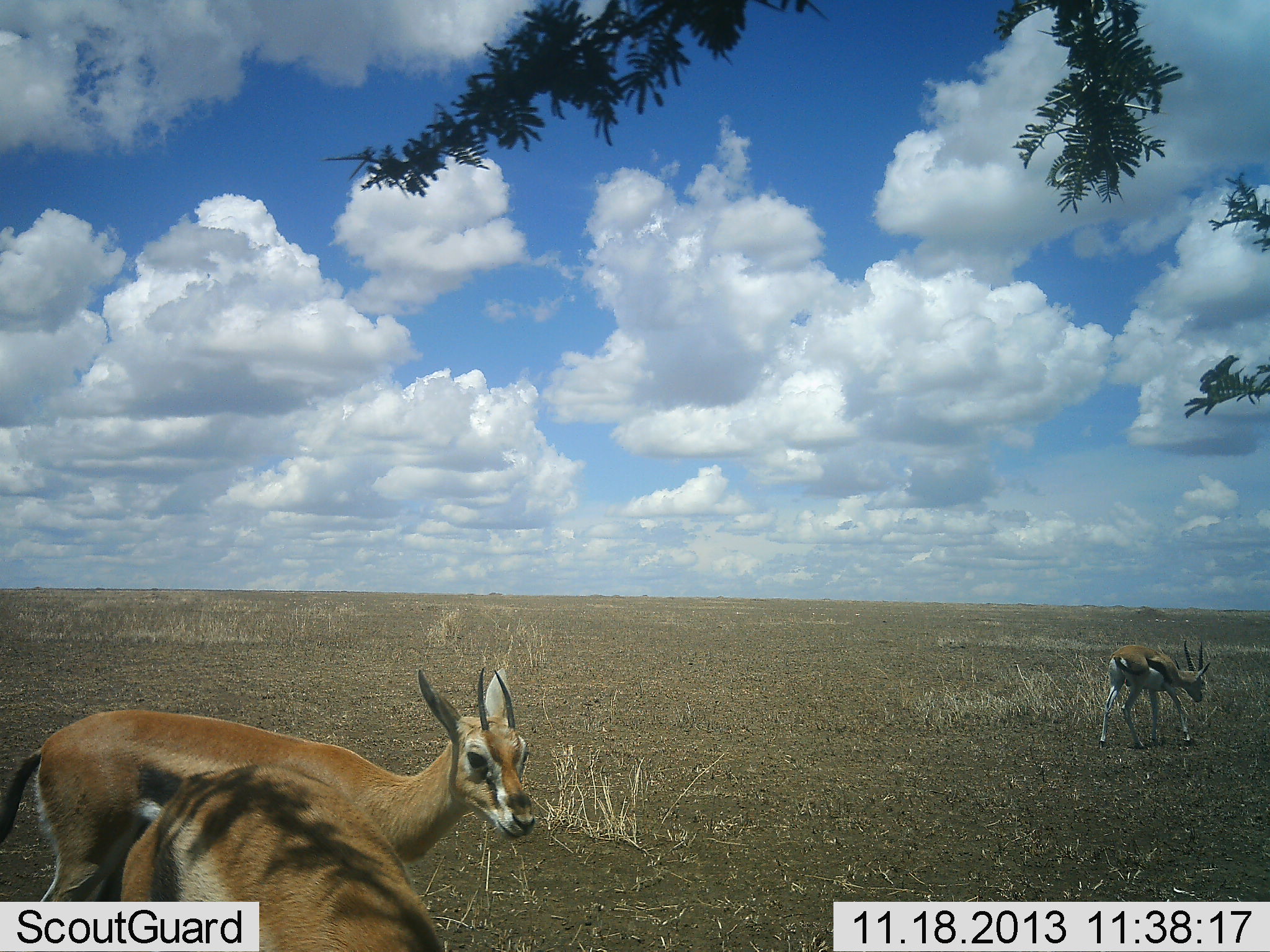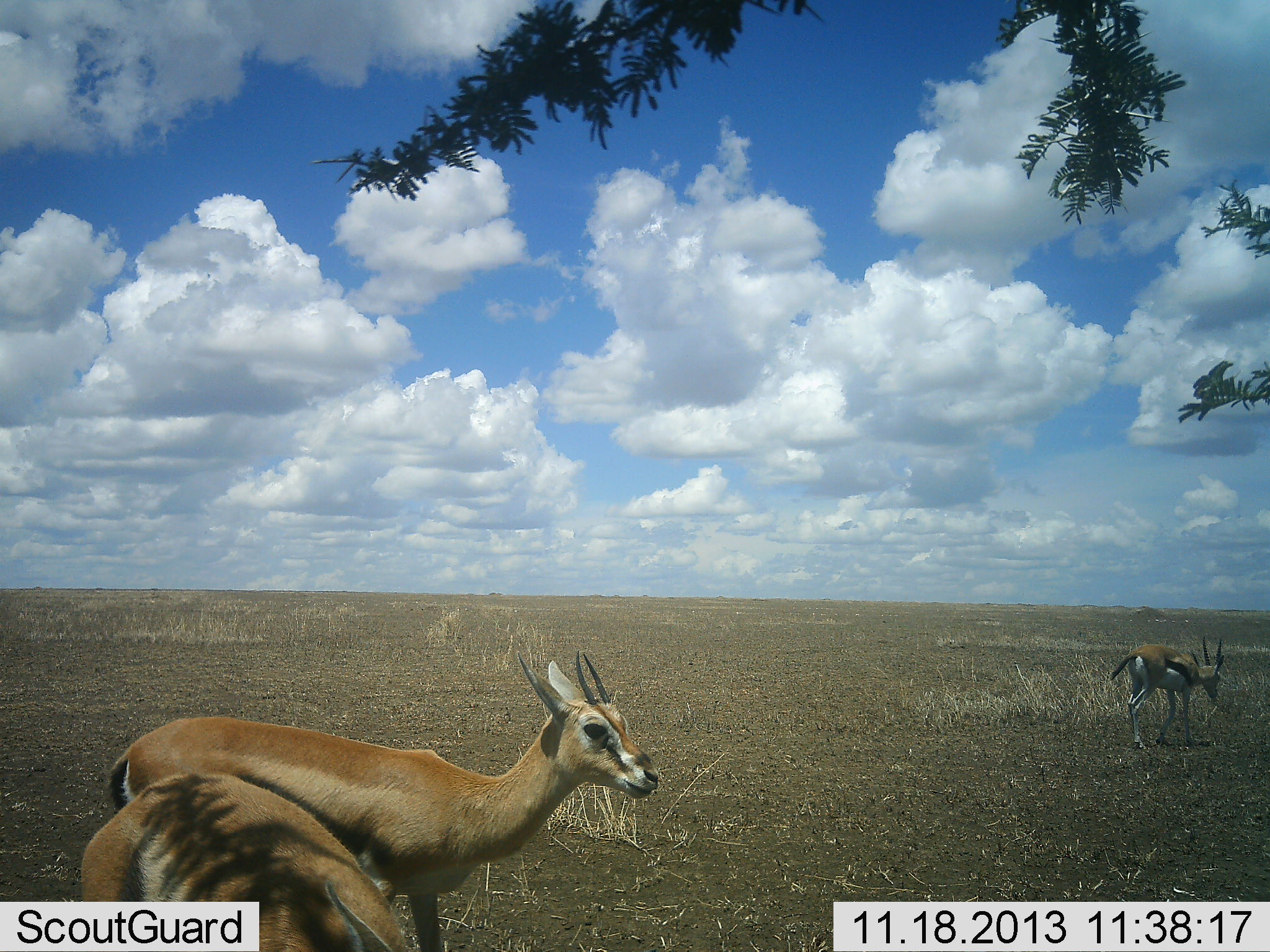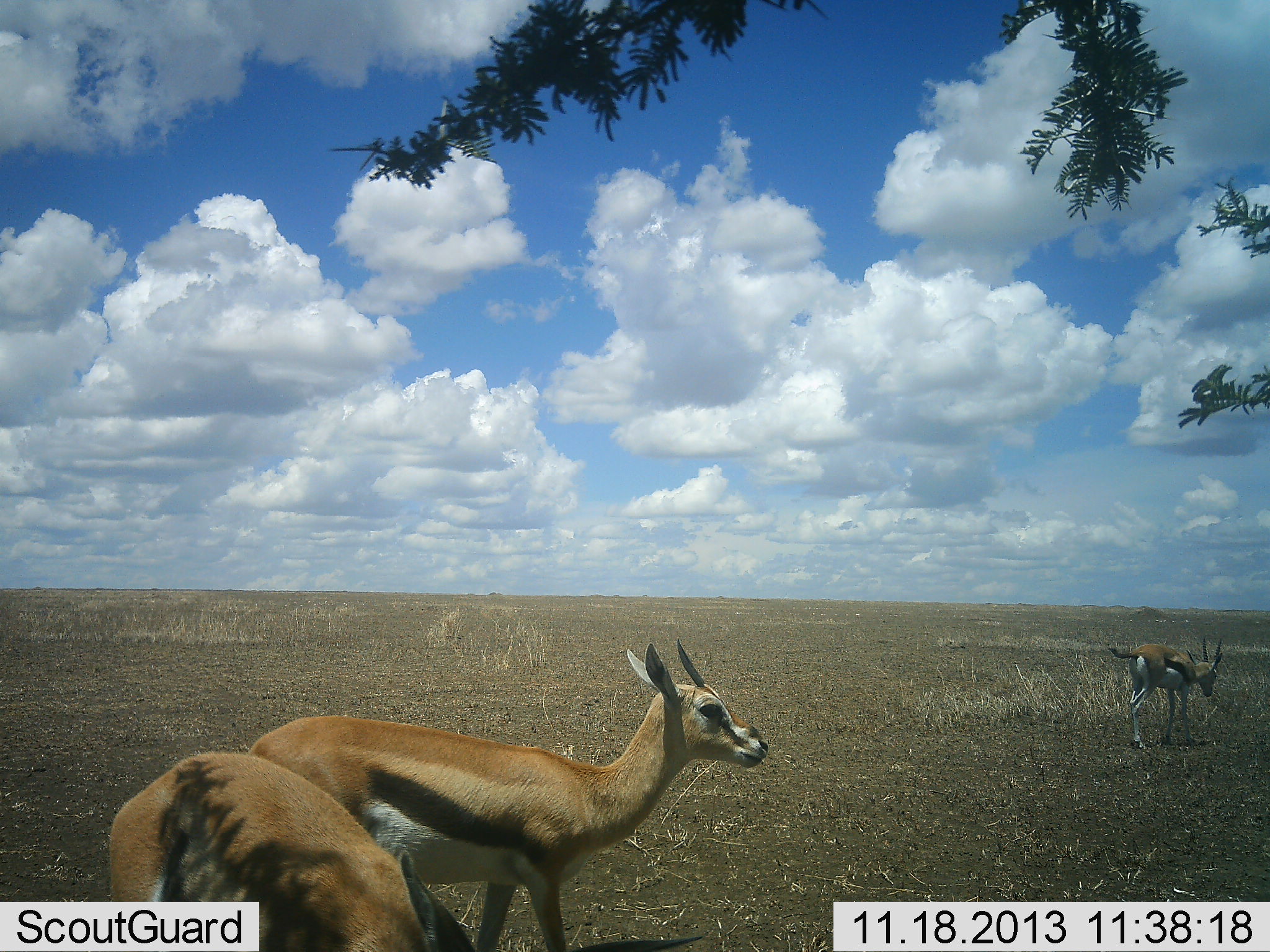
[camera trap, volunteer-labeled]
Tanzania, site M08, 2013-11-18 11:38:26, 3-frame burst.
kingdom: Animalia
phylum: Chordata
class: Mammalia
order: Artiodactyla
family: Bovidae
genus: Eudorcas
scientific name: Eudorcas thomsonii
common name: thomson's gazelle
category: gazellethomsons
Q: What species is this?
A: Gazellethomsons (thomson's gazelle) (Eudorcas thomsonii).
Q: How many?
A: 3.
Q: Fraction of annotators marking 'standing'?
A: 50%.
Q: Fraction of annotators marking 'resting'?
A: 0%.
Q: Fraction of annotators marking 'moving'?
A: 54%.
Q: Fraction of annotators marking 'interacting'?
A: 0%.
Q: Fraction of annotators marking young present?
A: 0%.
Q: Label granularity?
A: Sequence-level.